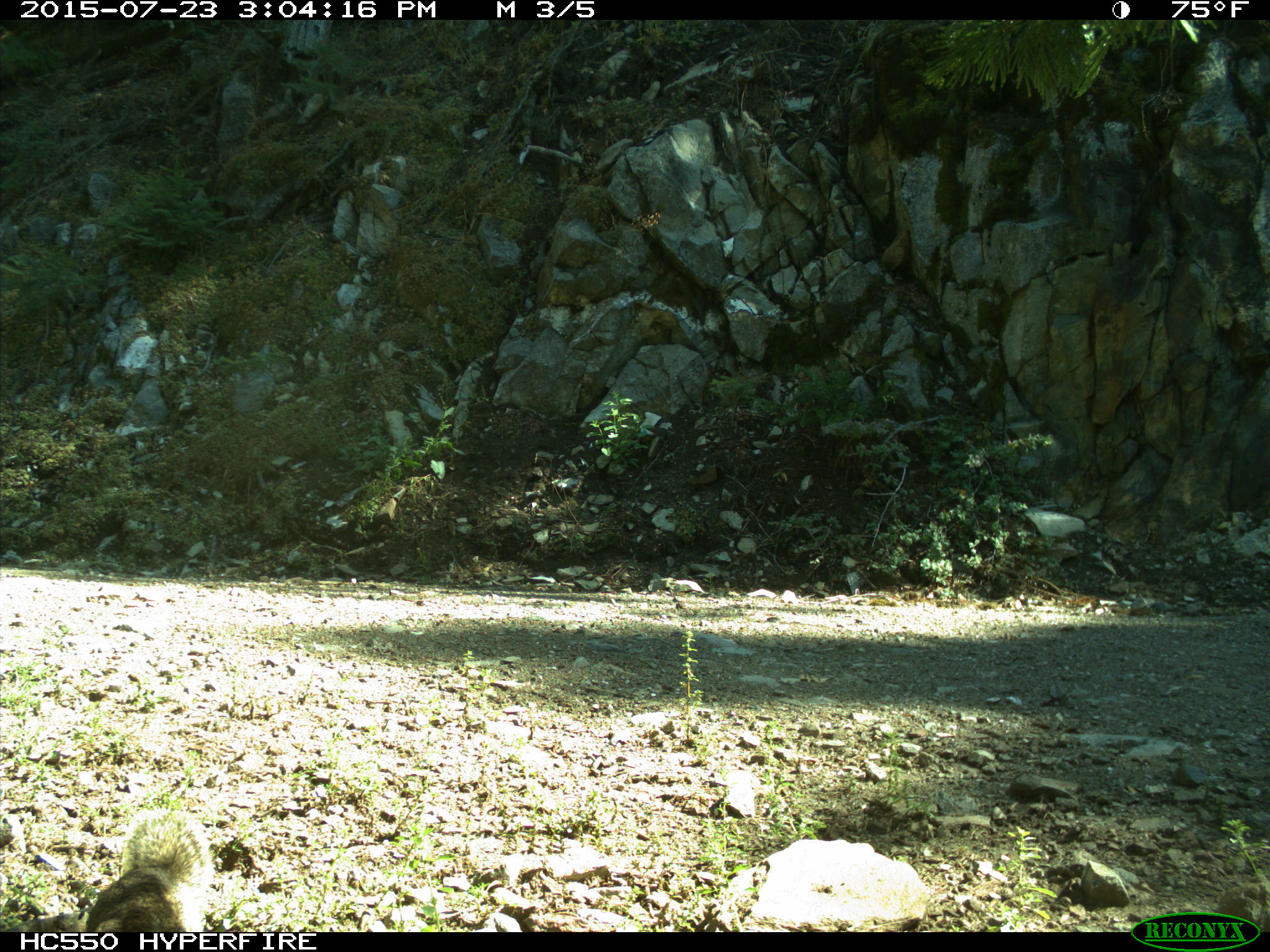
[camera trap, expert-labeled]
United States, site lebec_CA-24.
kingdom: Animalia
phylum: Chordata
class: Mammalia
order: Rodentia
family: Sciuridae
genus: Otospermophilus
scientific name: Otospermophilus beecheyi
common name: california ground squirrel